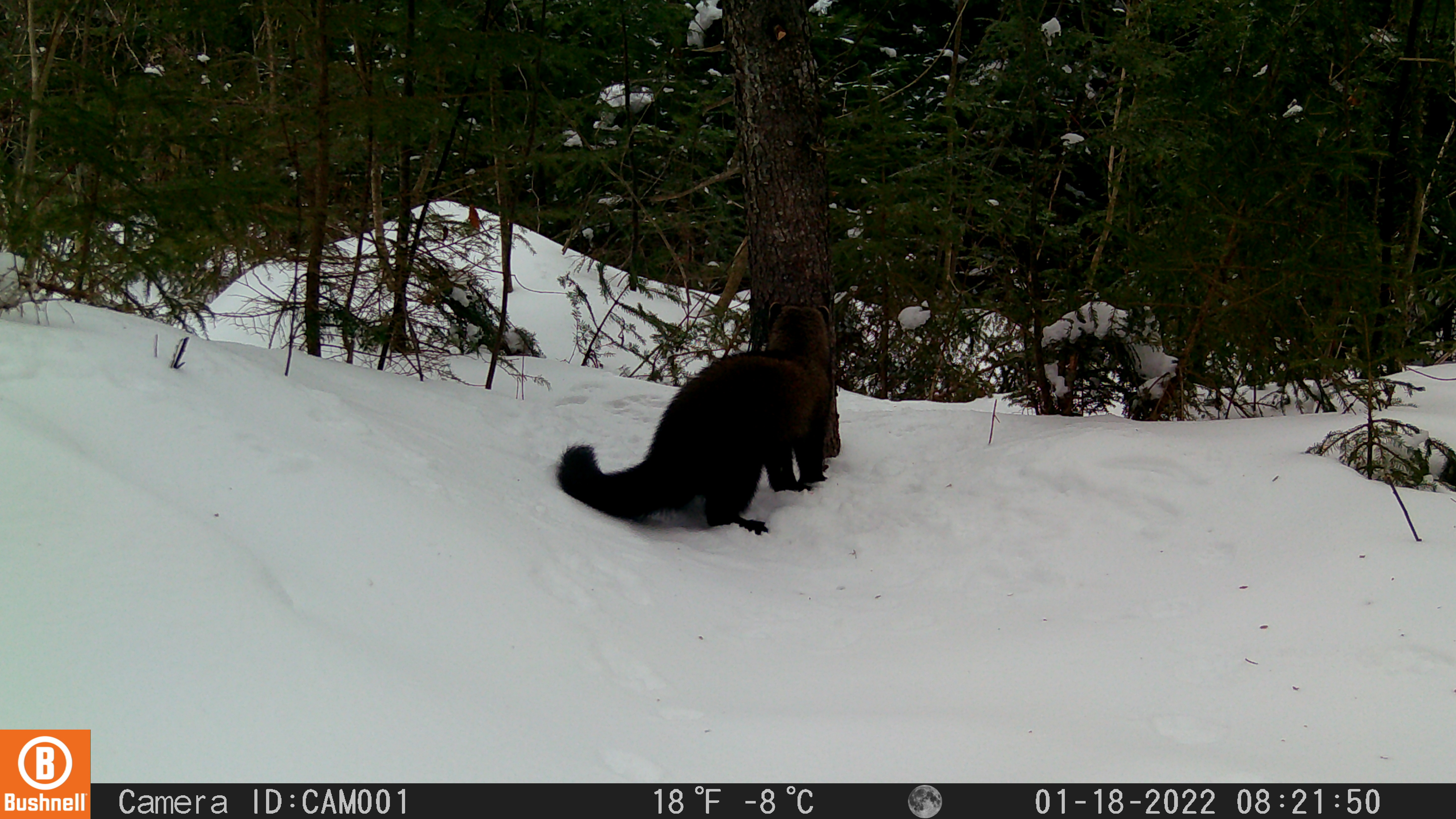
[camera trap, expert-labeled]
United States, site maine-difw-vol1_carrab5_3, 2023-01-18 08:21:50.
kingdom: Animalia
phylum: Chordata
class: Mammalia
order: Carnivora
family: Mustelidae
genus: Pekania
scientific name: Pekania pennanti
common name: fisher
Fisher (Pekania pennanti).